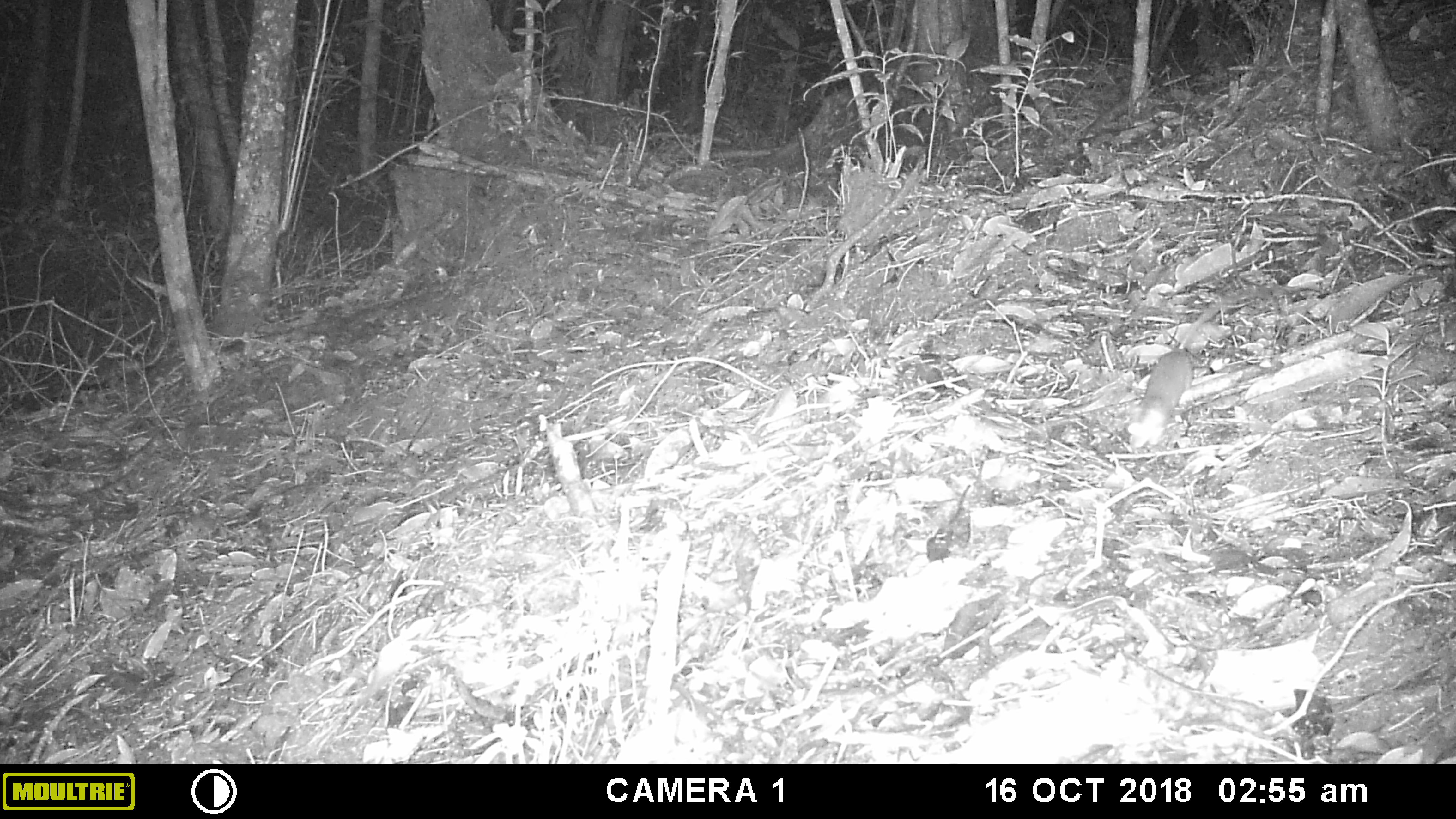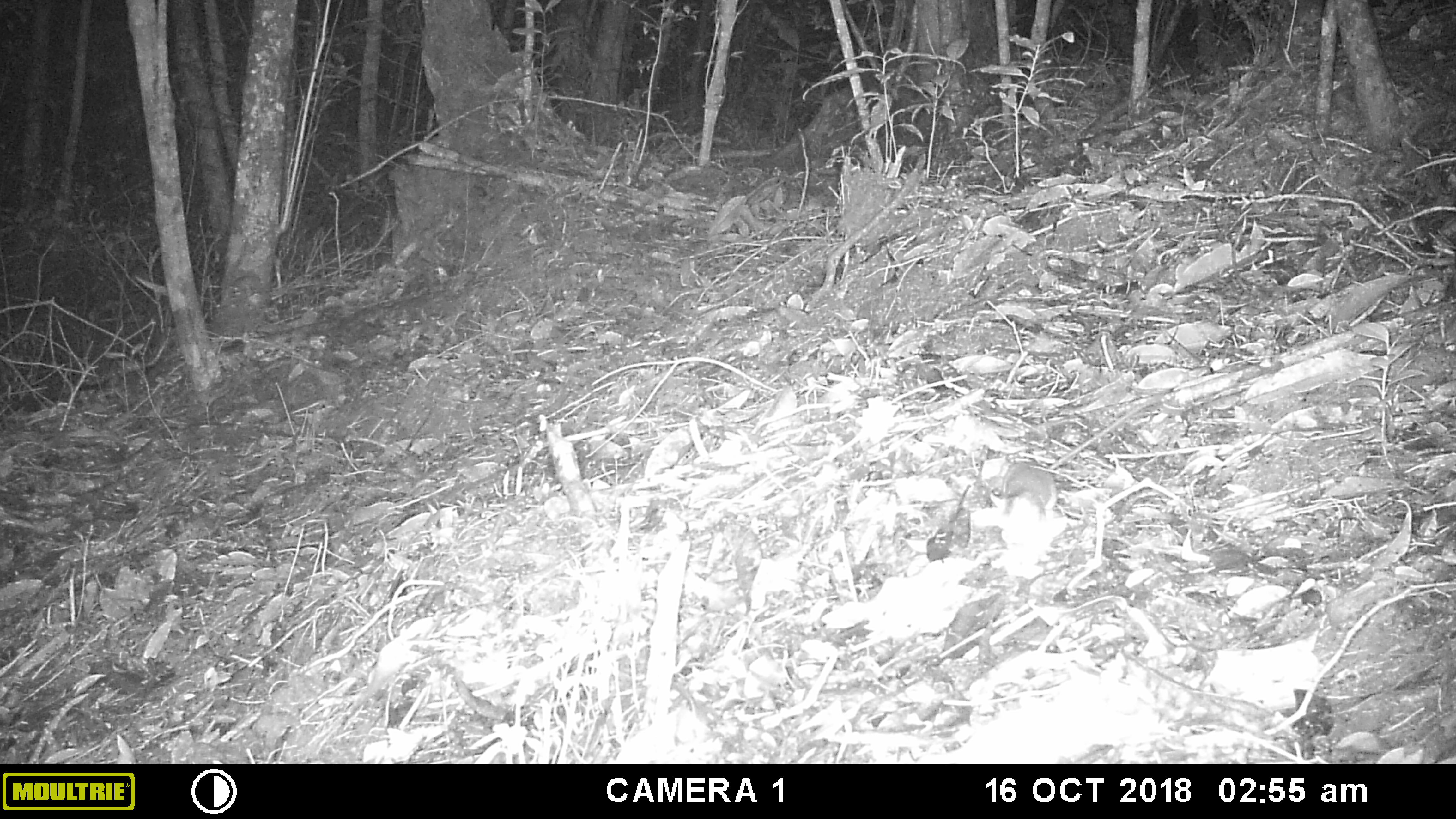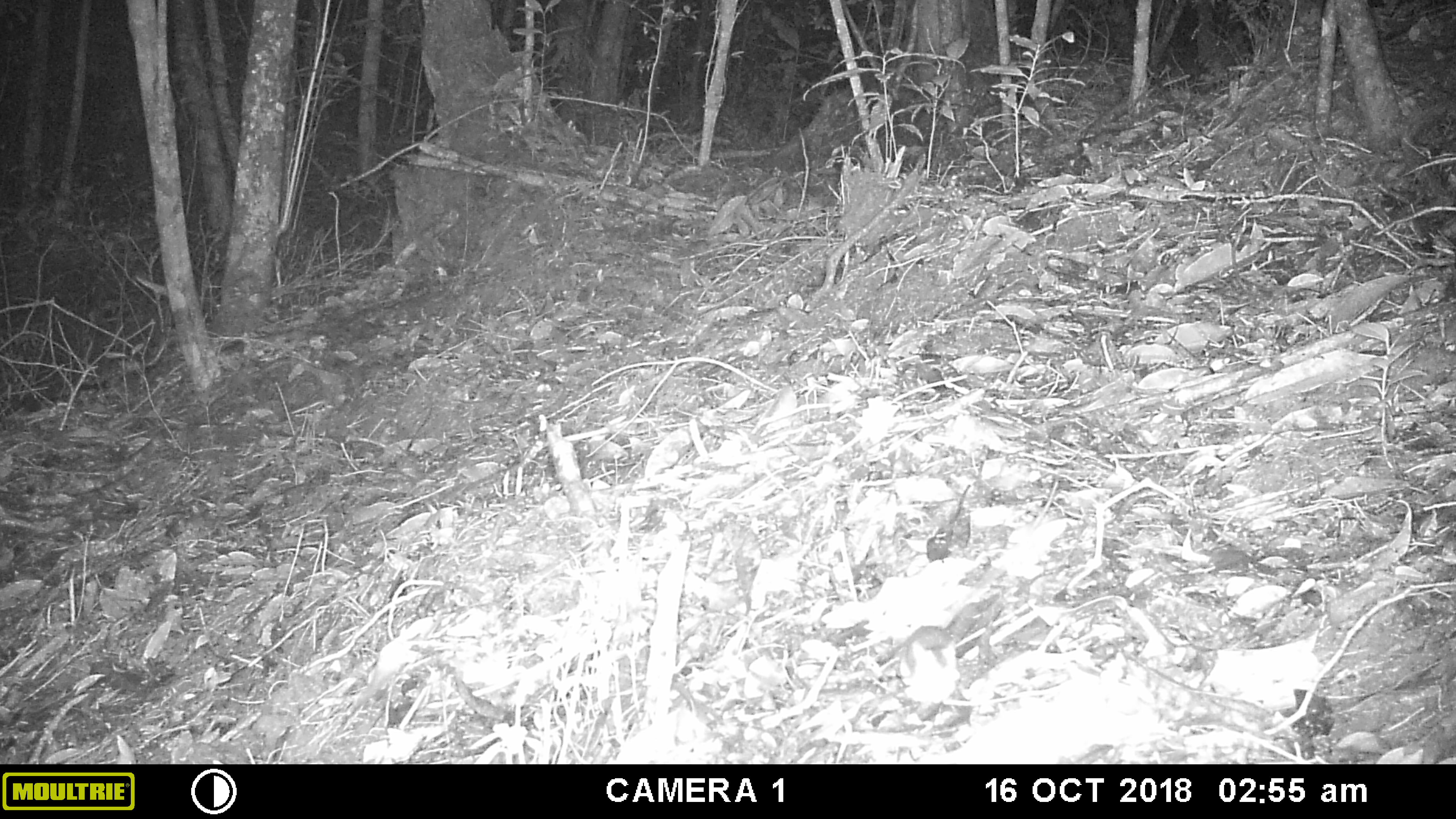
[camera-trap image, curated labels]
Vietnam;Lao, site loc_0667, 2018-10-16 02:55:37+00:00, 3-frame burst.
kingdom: Animalia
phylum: Chordata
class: Mammalia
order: Rodentia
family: Muridae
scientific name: Muridae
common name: old-world mice and rats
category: unidentified murid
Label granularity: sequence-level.